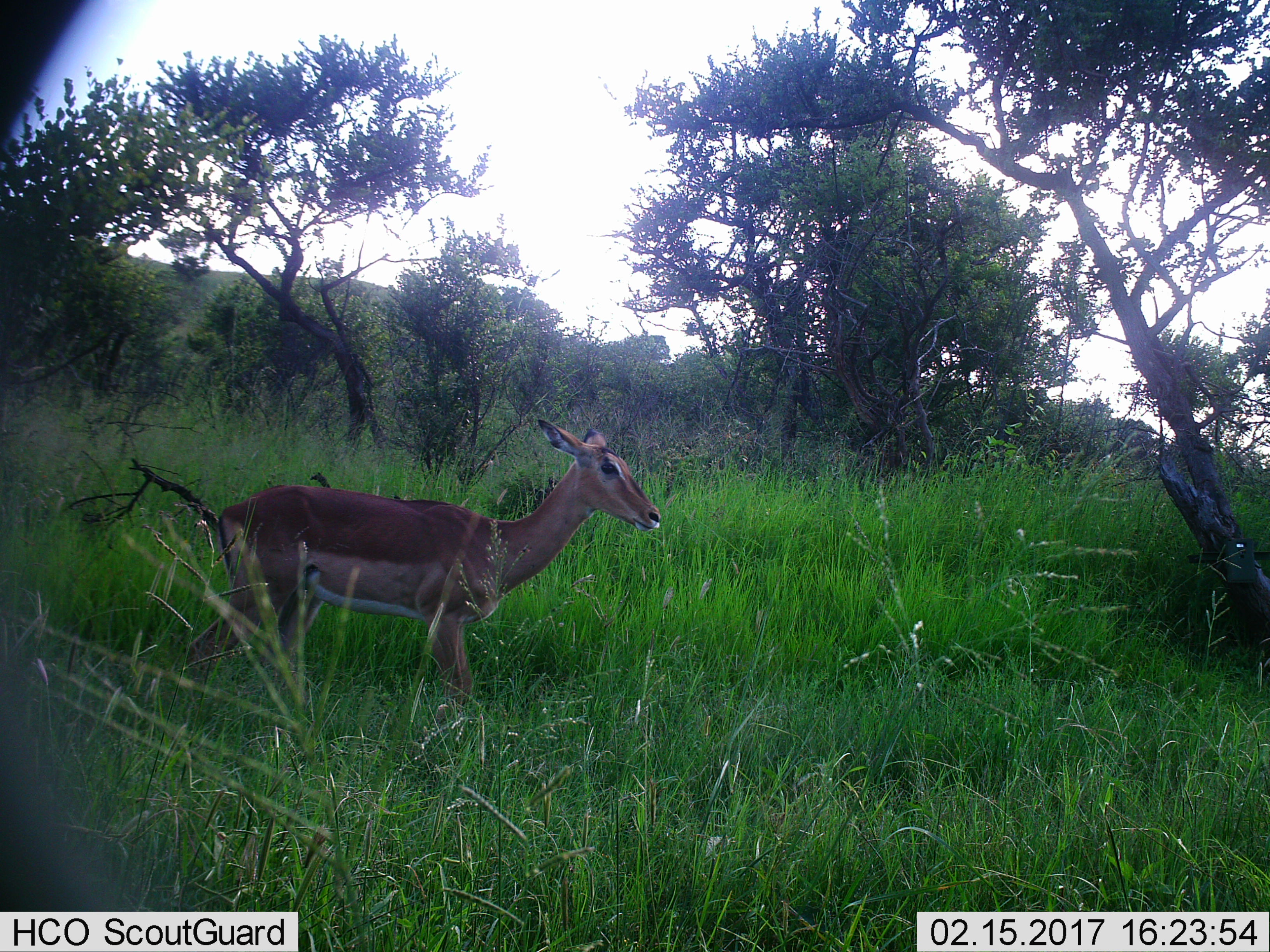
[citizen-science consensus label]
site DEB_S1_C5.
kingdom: Animalia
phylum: Chordata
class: Mammalia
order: Artiodactyla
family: Bovidae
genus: Aepyceros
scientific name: Aepyceros melampus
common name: impala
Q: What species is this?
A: Impala (Aepyceros melampus).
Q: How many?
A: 1.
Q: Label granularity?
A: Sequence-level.